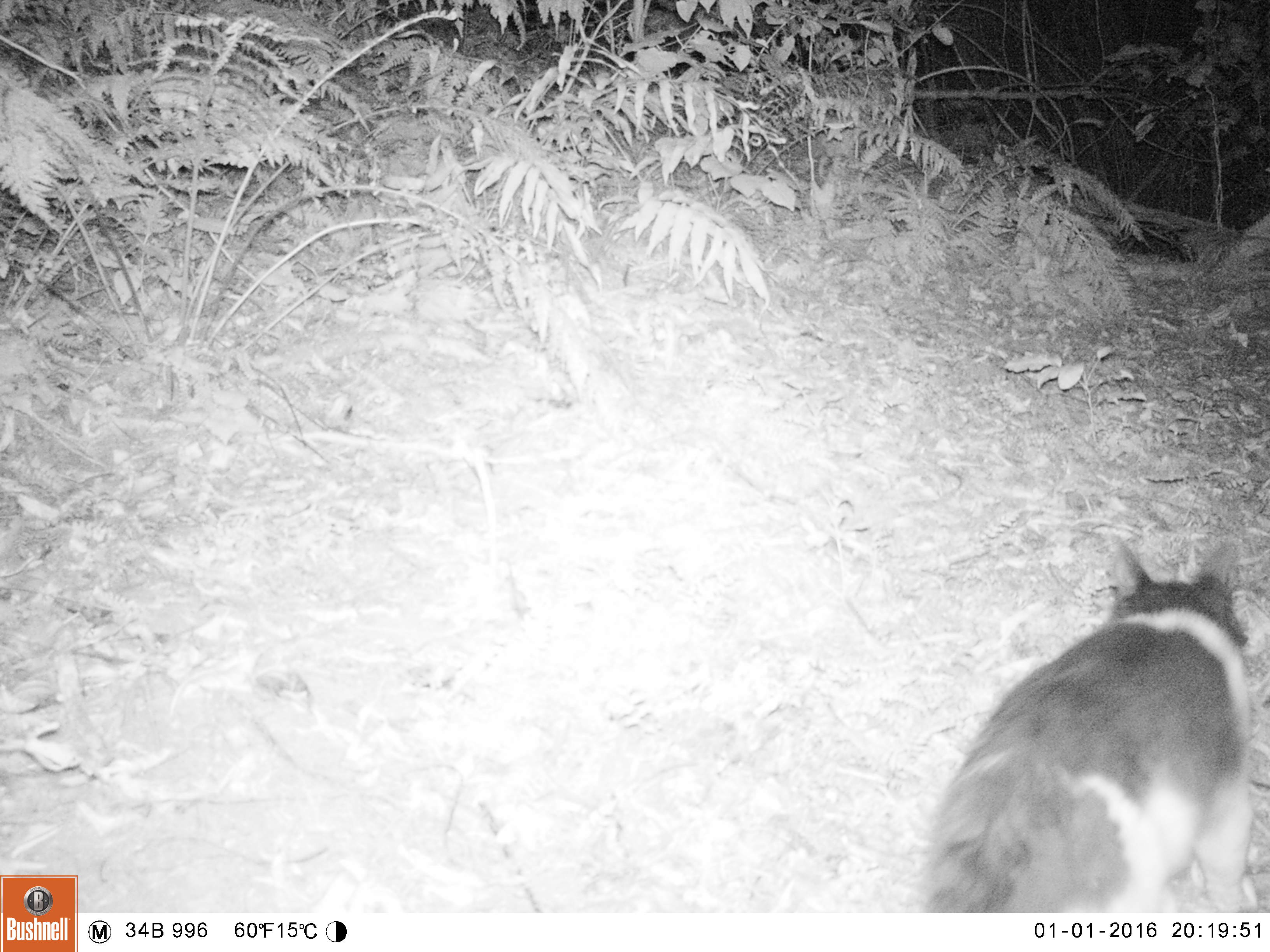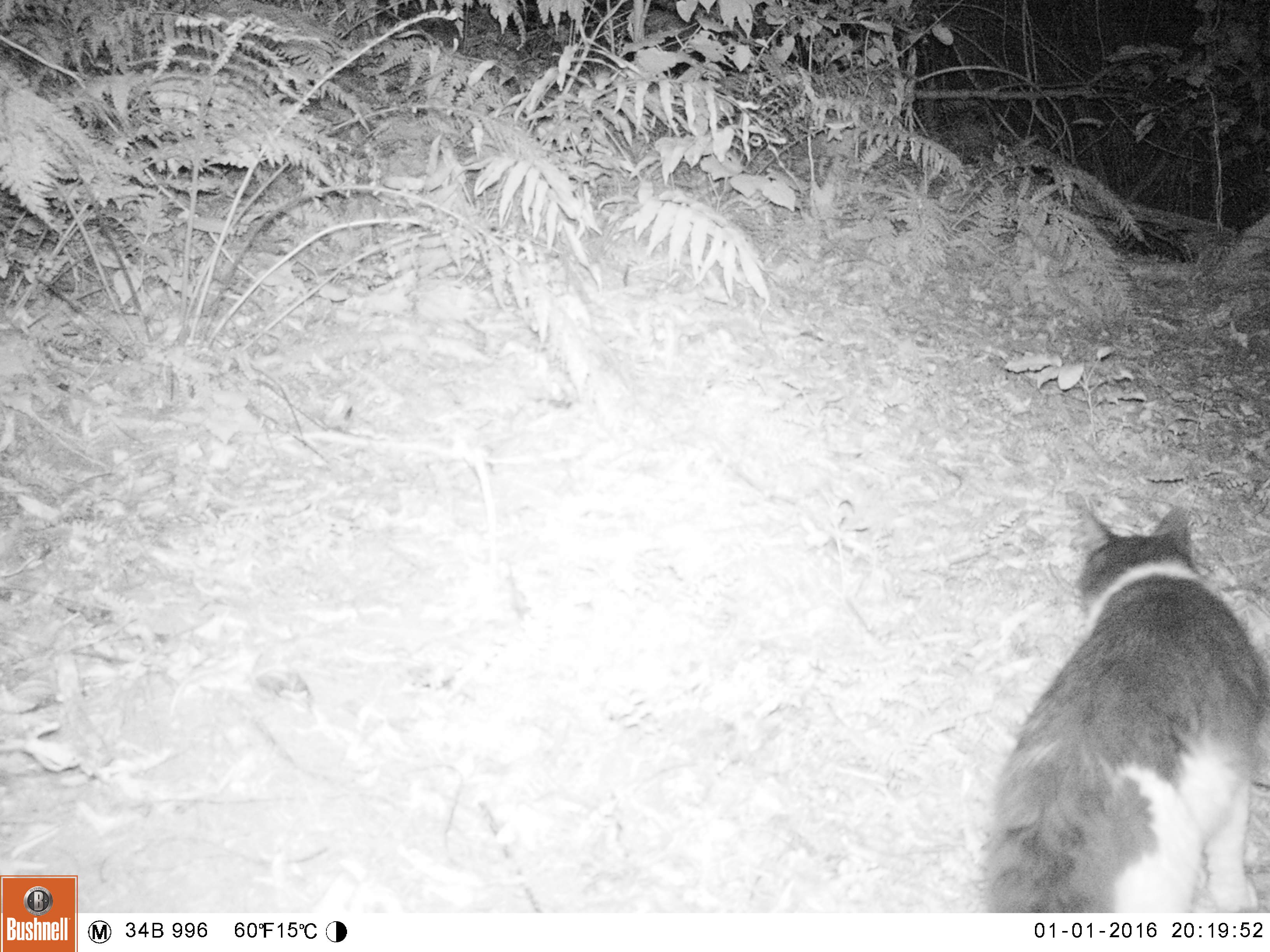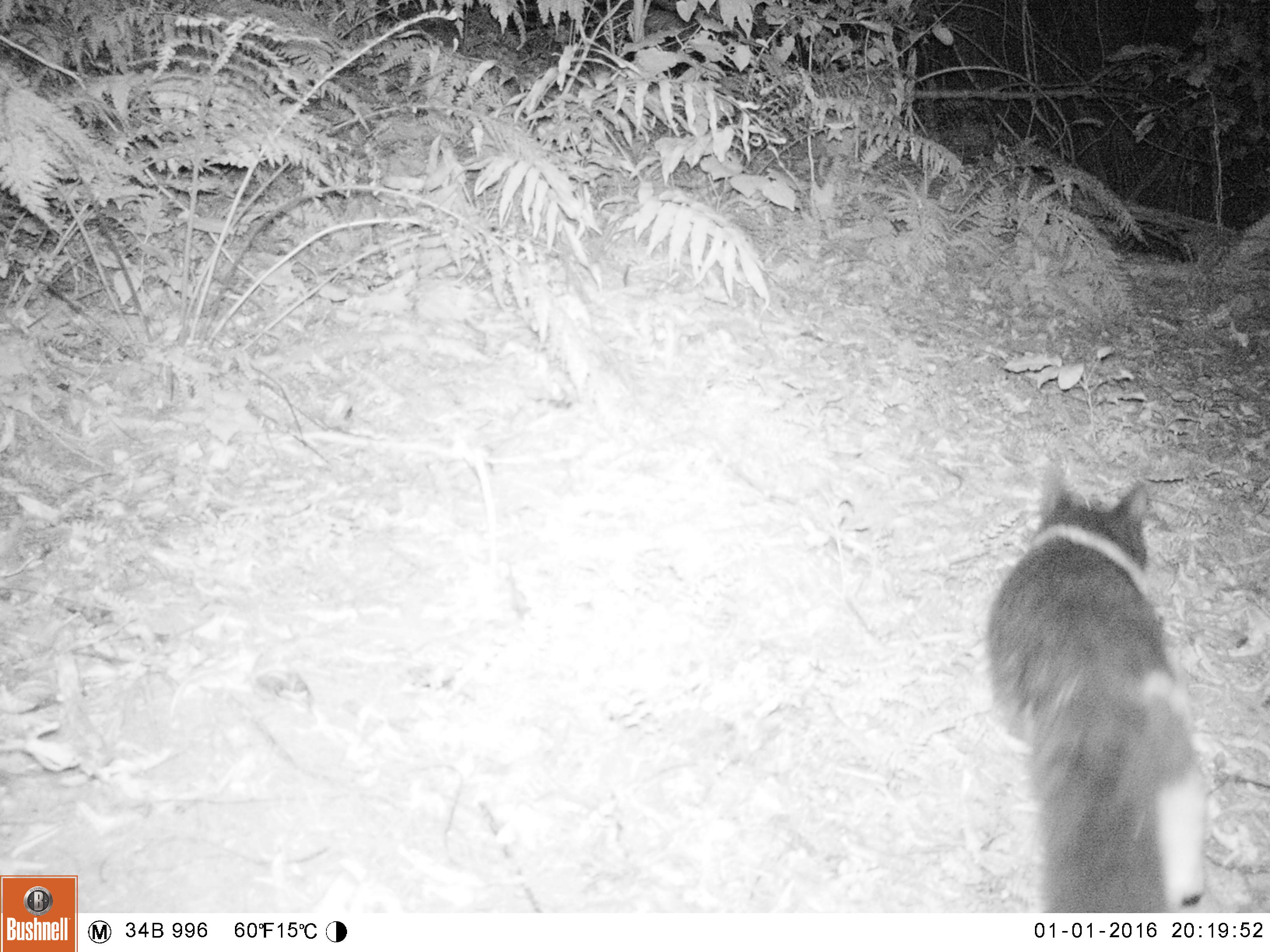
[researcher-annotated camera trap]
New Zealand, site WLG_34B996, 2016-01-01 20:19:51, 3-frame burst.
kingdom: Animalia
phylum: Chordata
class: Mammalia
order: Carnivora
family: Felidae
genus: Felis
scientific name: Felis catus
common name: domestic cat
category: cat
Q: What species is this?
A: Cat (domestic cat) (Felis catus).